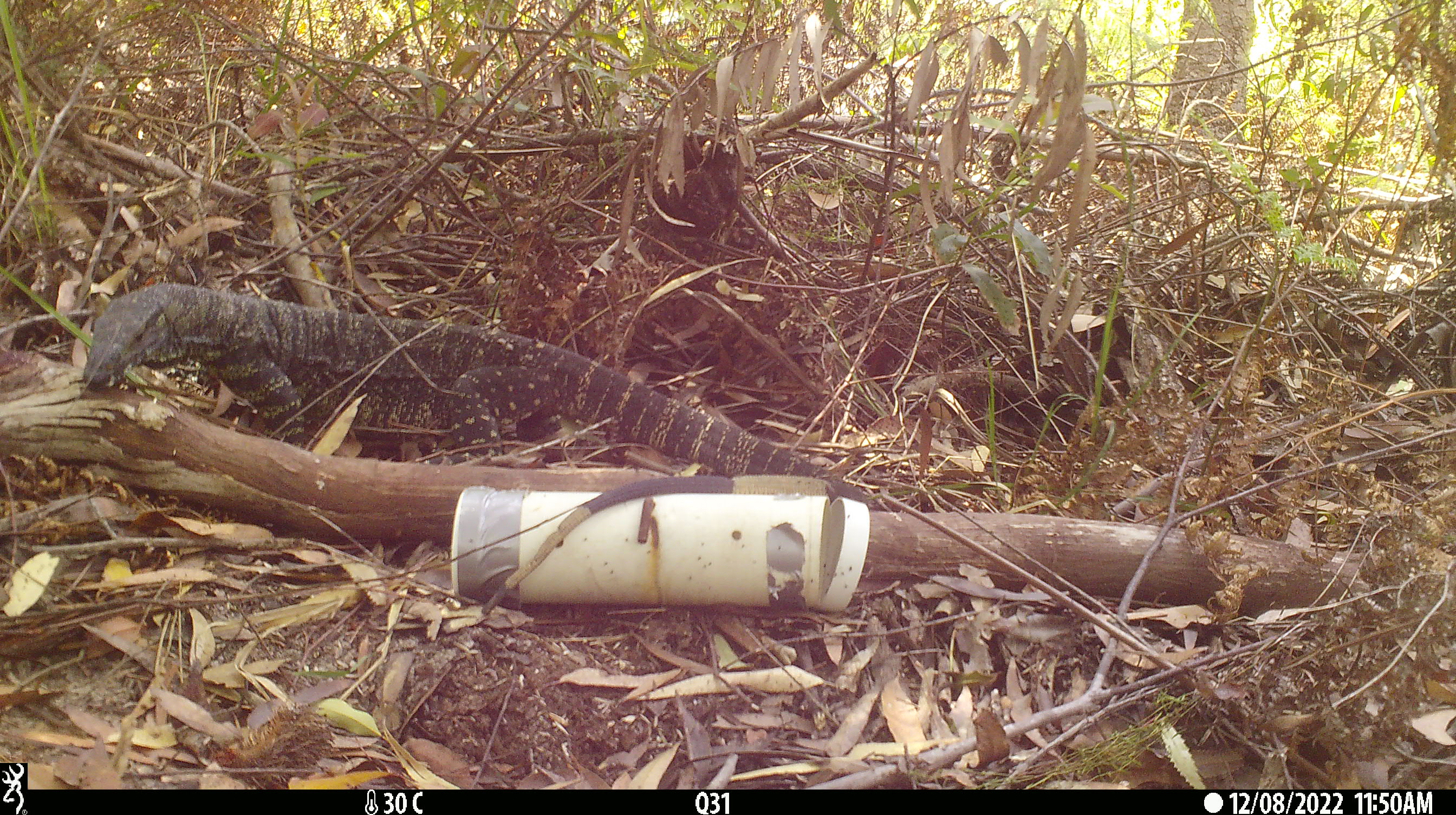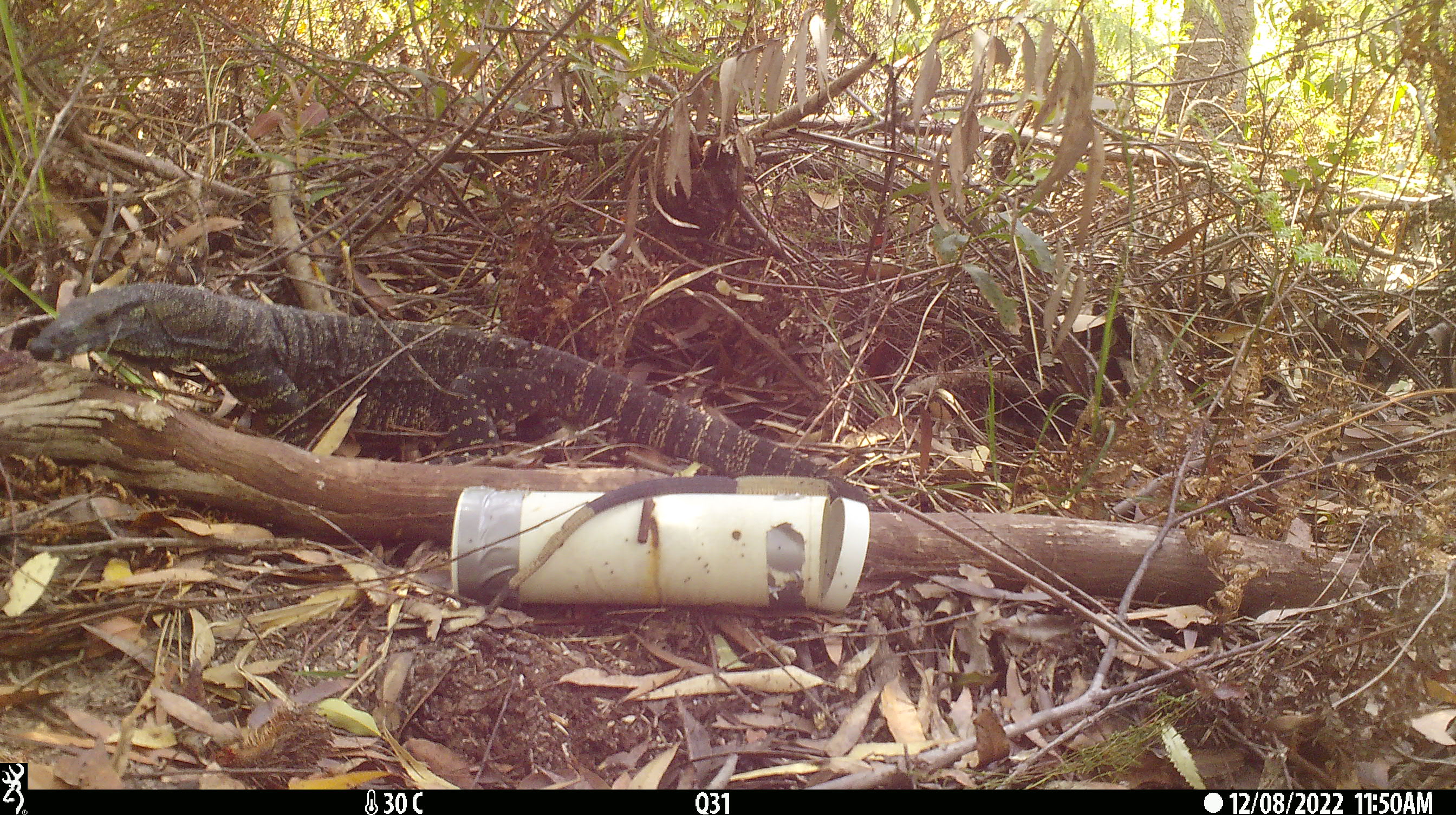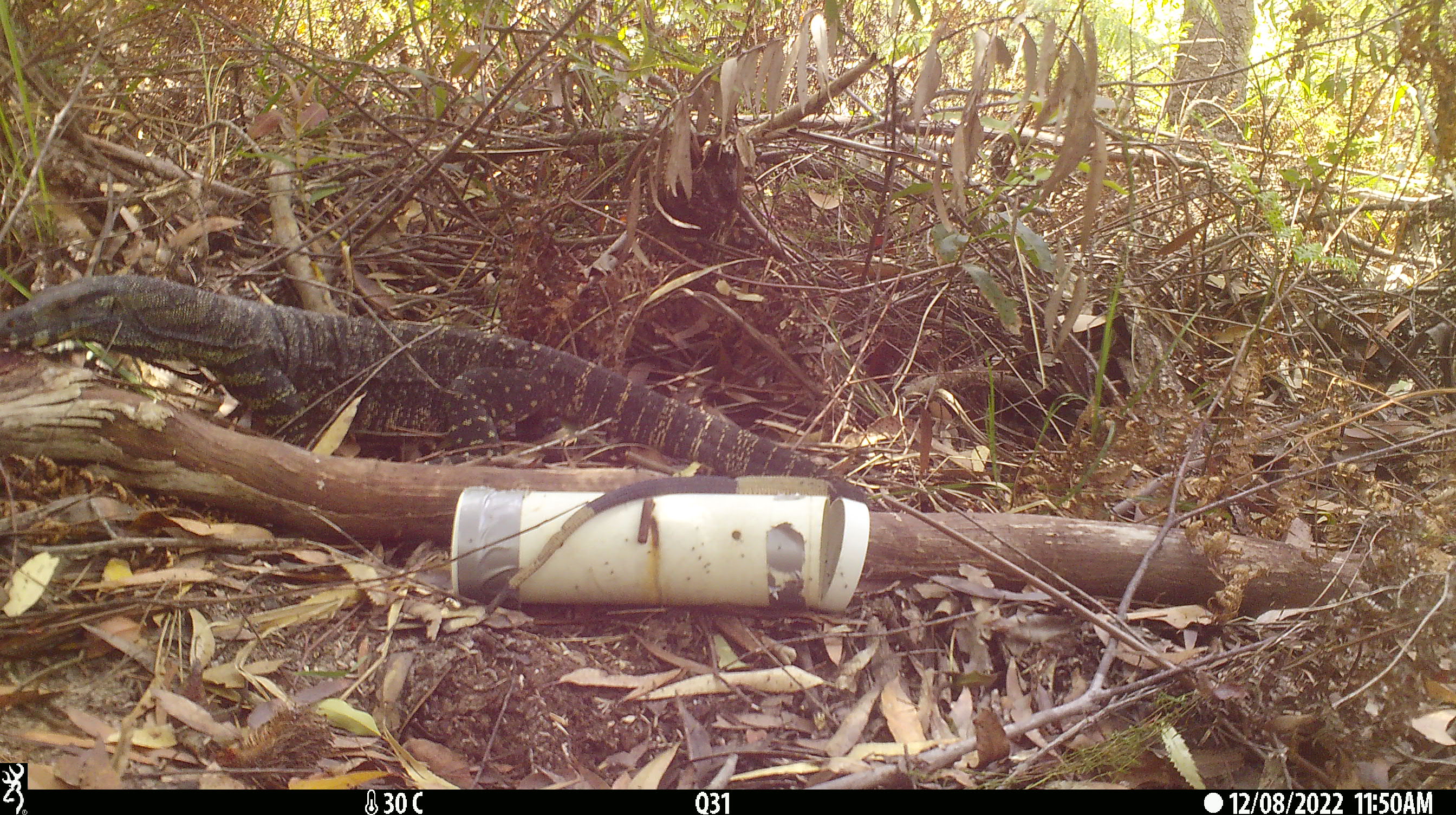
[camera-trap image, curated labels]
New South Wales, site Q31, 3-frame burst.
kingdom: Animalia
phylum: Chordata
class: Reptilia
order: Squamata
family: Varanidae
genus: Varanus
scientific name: Varanus varius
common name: lace monitor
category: goanna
Goanna (lace monitor) (Varanus varius).